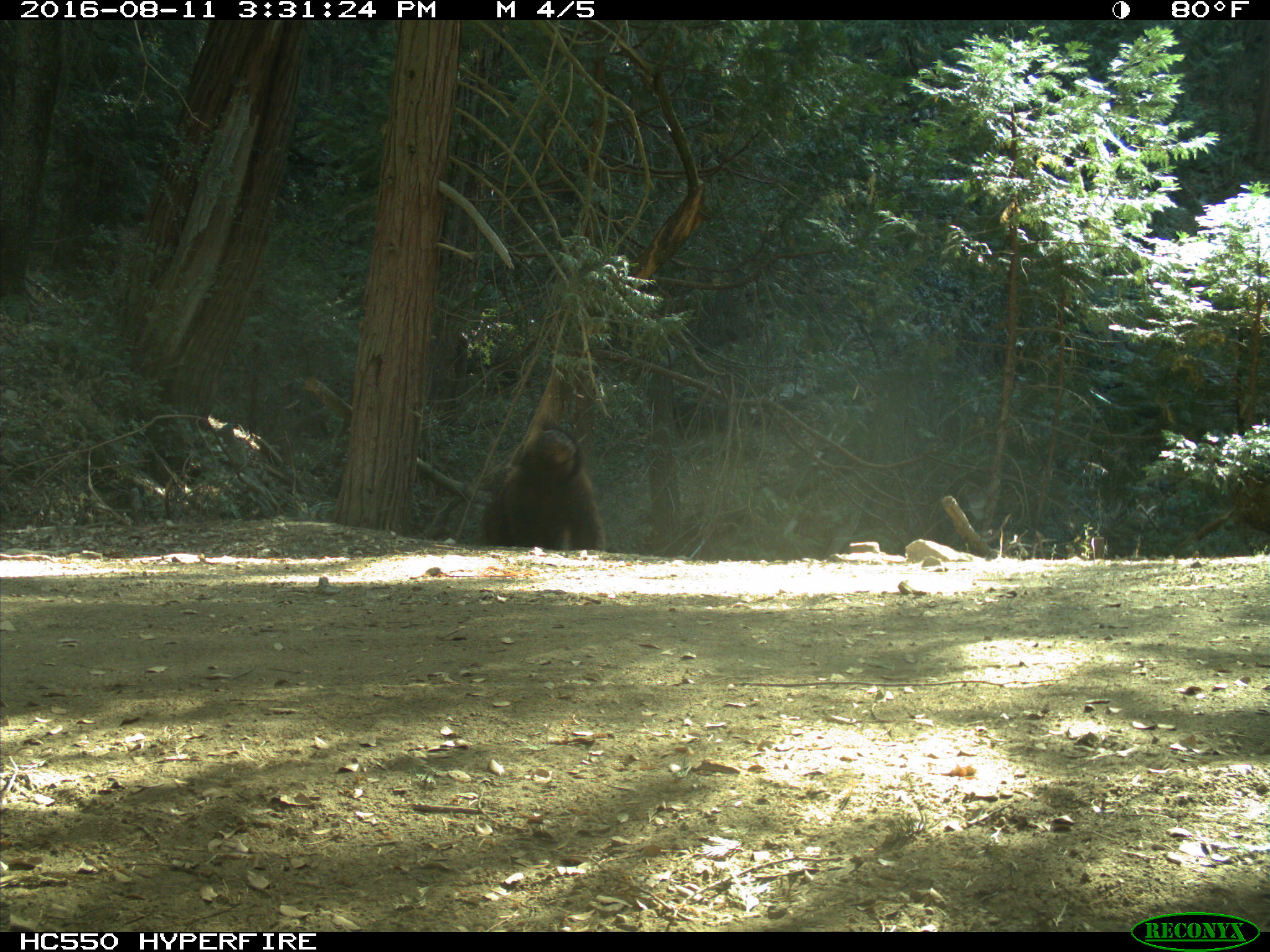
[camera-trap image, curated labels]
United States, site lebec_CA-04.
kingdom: Animalia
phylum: Chordata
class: Mammalia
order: Carnivora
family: Ursidae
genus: Ursus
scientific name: Ursus americanus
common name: american black bear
Ursus americanus (american black bear).